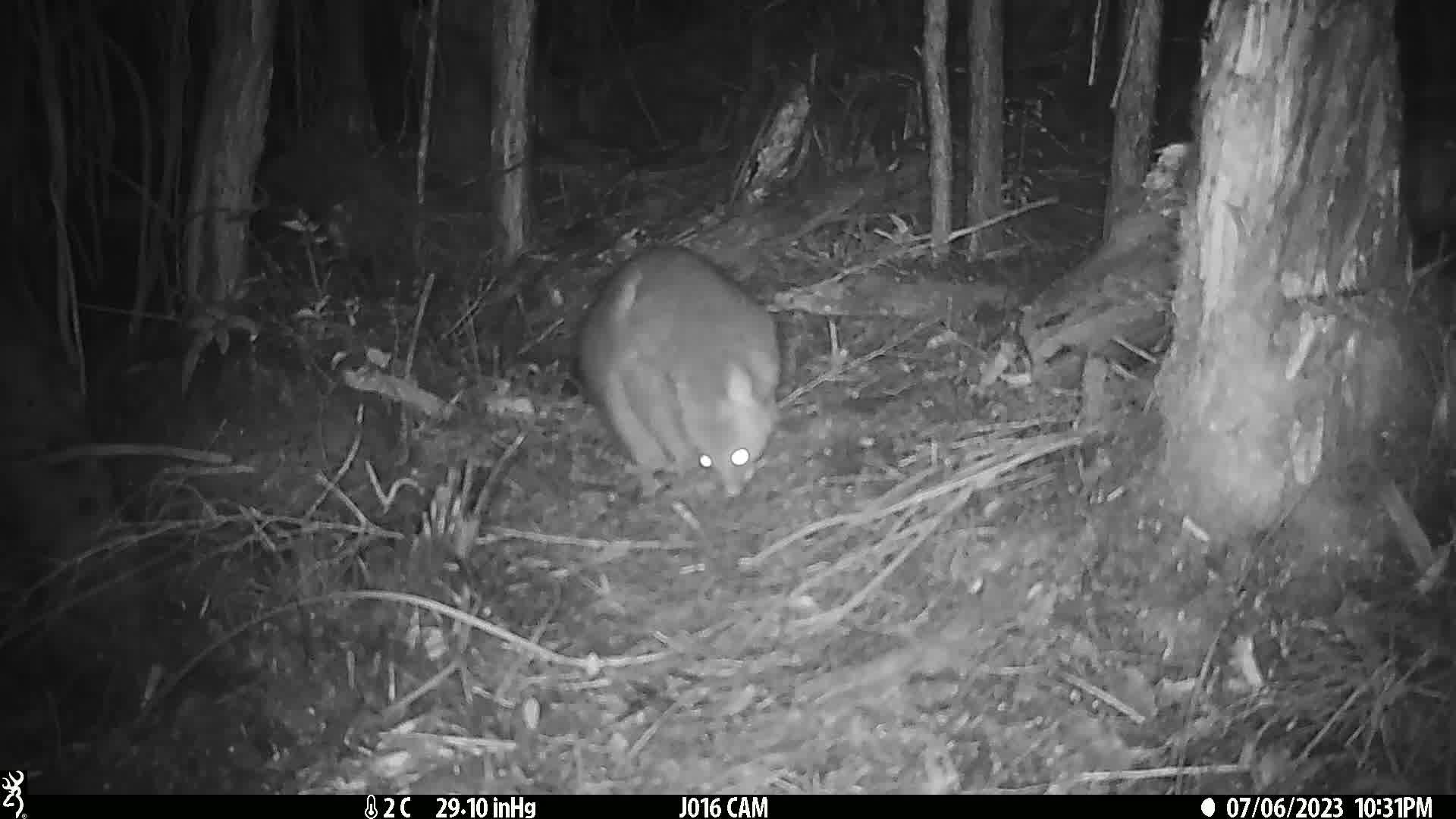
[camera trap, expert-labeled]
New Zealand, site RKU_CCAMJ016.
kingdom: Animalia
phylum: Chordata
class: Mammalia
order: Diprotodontia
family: Phalangeridae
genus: Trichosurus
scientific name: Trichosurus vulpecula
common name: common brushtail possum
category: possum